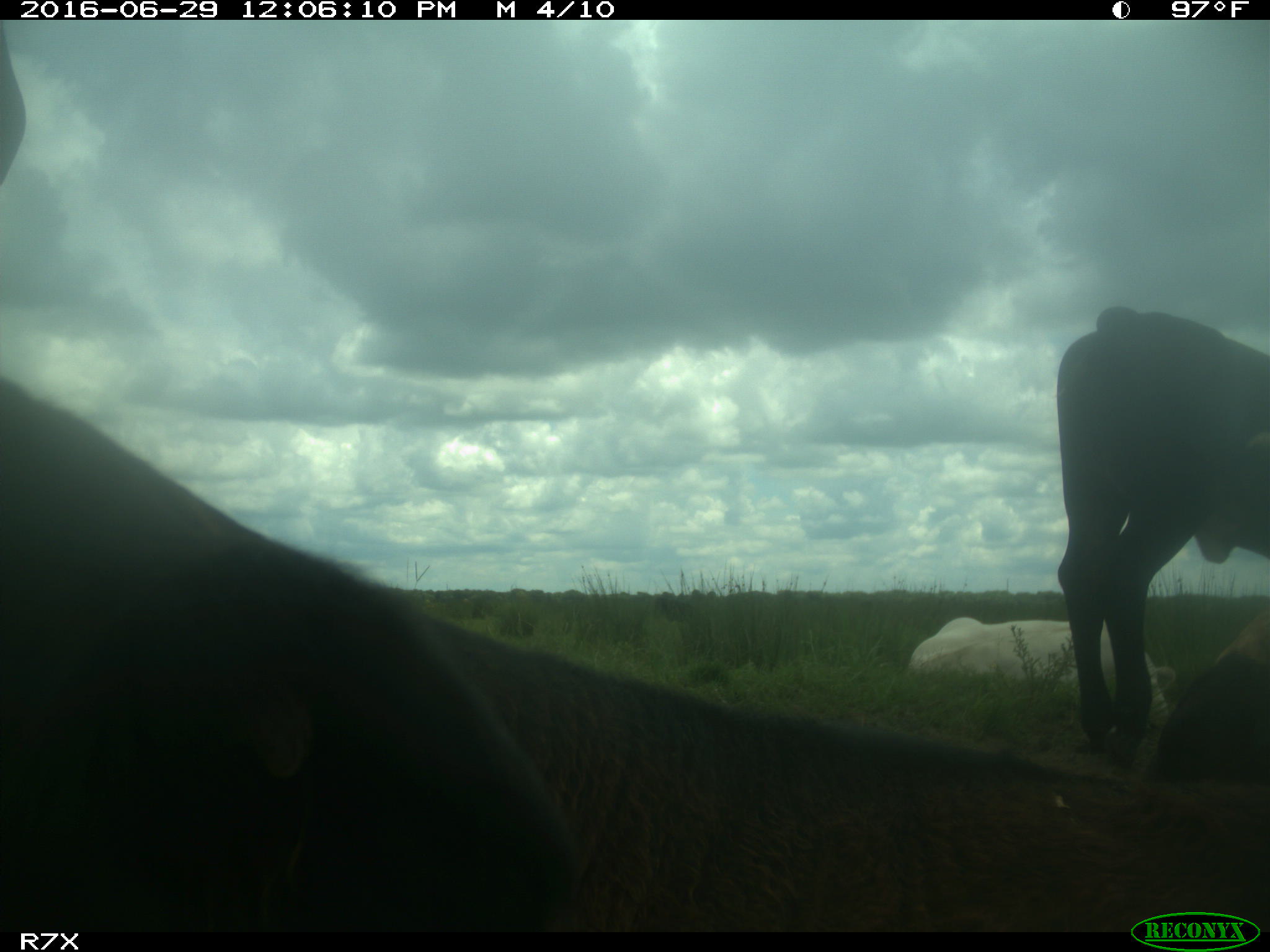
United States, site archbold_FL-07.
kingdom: Animalia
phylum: Chordata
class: Mammalia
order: Artiodactyla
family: Bovidae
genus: Bos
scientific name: Bos taurus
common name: domestic cow